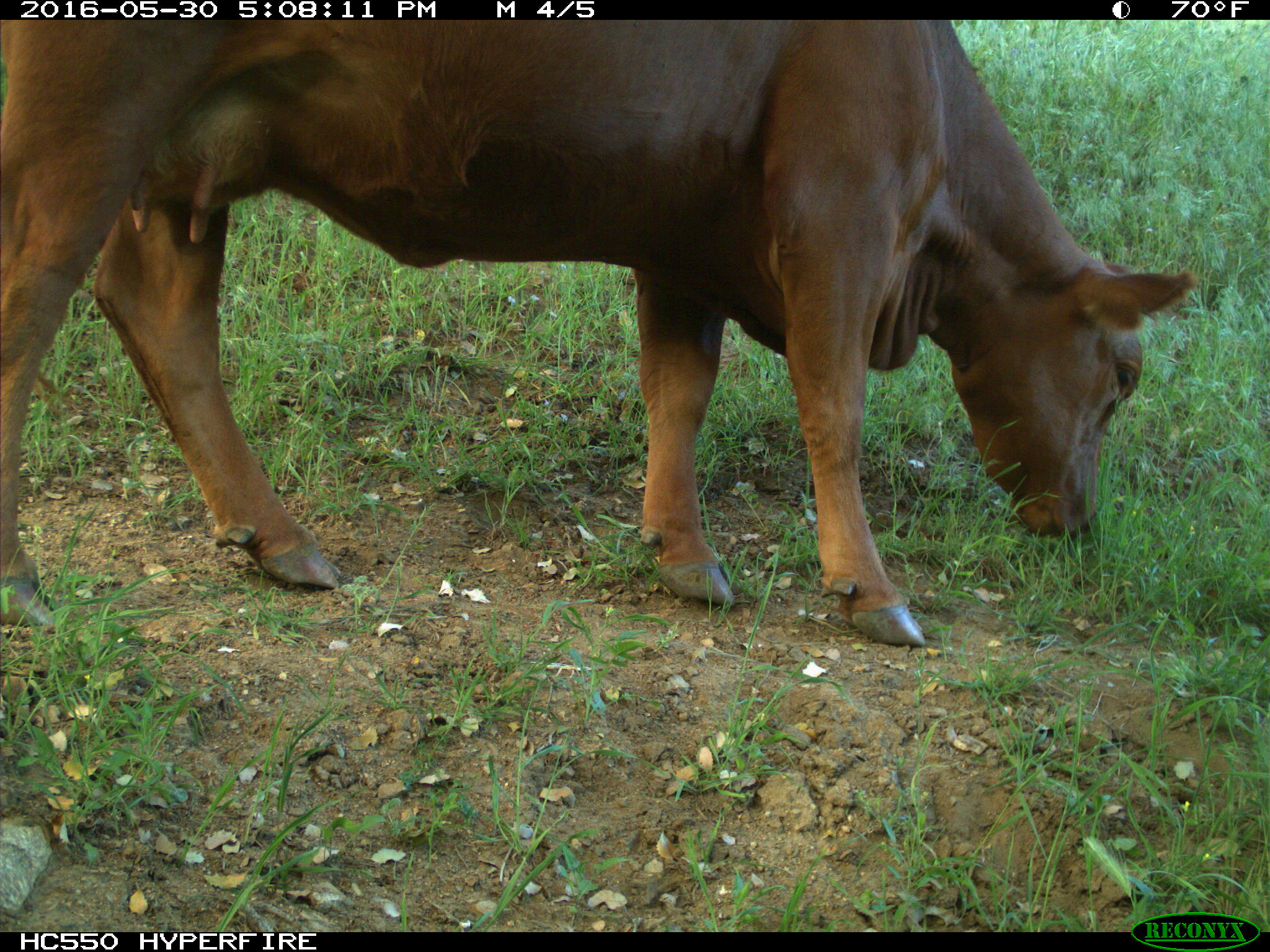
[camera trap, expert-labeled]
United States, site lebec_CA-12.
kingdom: Animalia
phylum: Chordata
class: Mammalia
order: Artiodactyla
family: Bovidae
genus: Bos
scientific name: Bos taurus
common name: domestic cow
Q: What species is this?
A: Bos taurus (domestic cow).